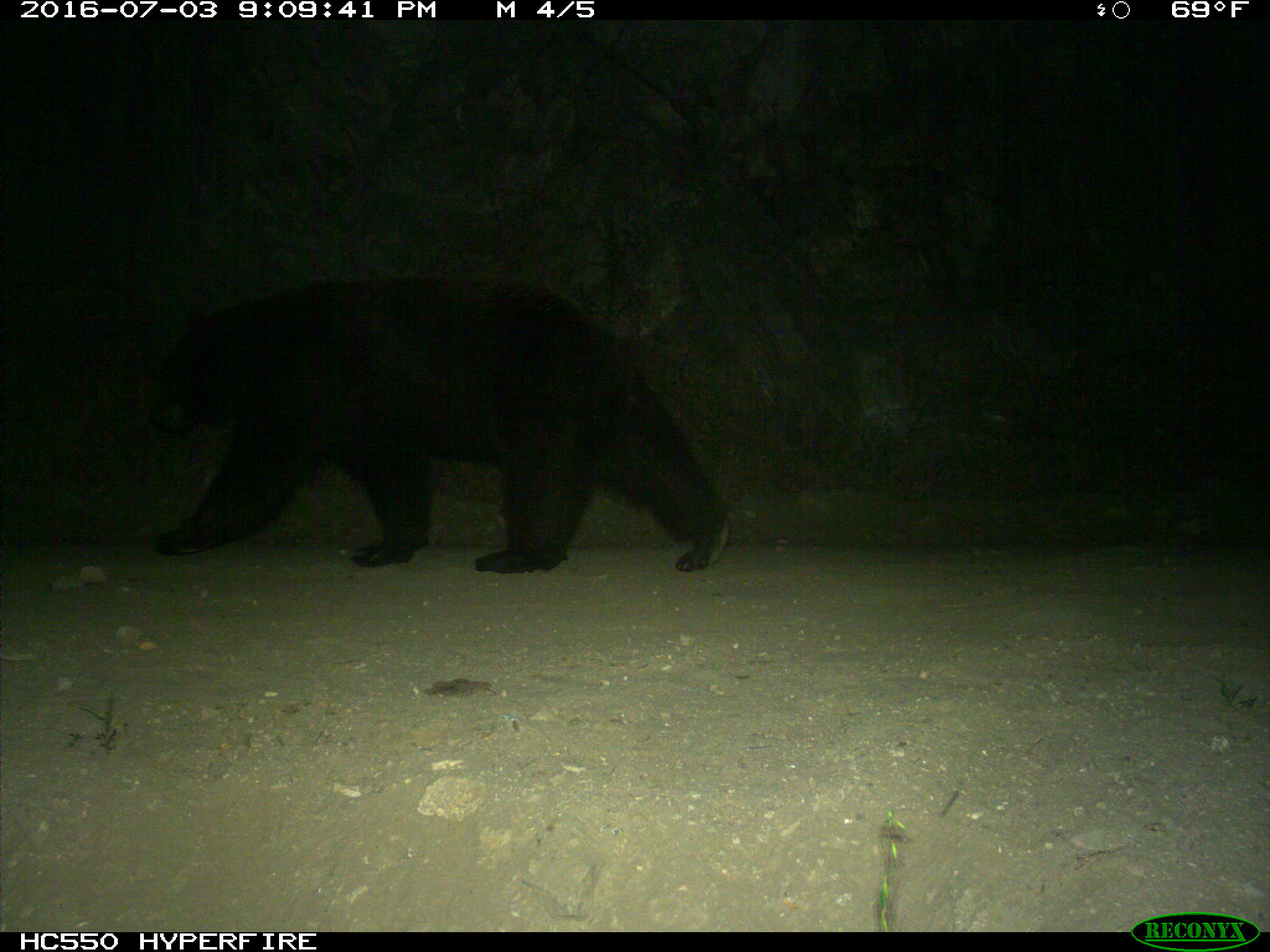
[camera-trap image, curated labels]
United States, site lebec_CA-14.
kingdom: Animalia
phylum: Chordata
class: Mammalia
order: Carnivora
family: Ursidae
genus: Ursus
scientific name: Ursus americanus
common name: american black bear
Ursus americanus (american black bear).